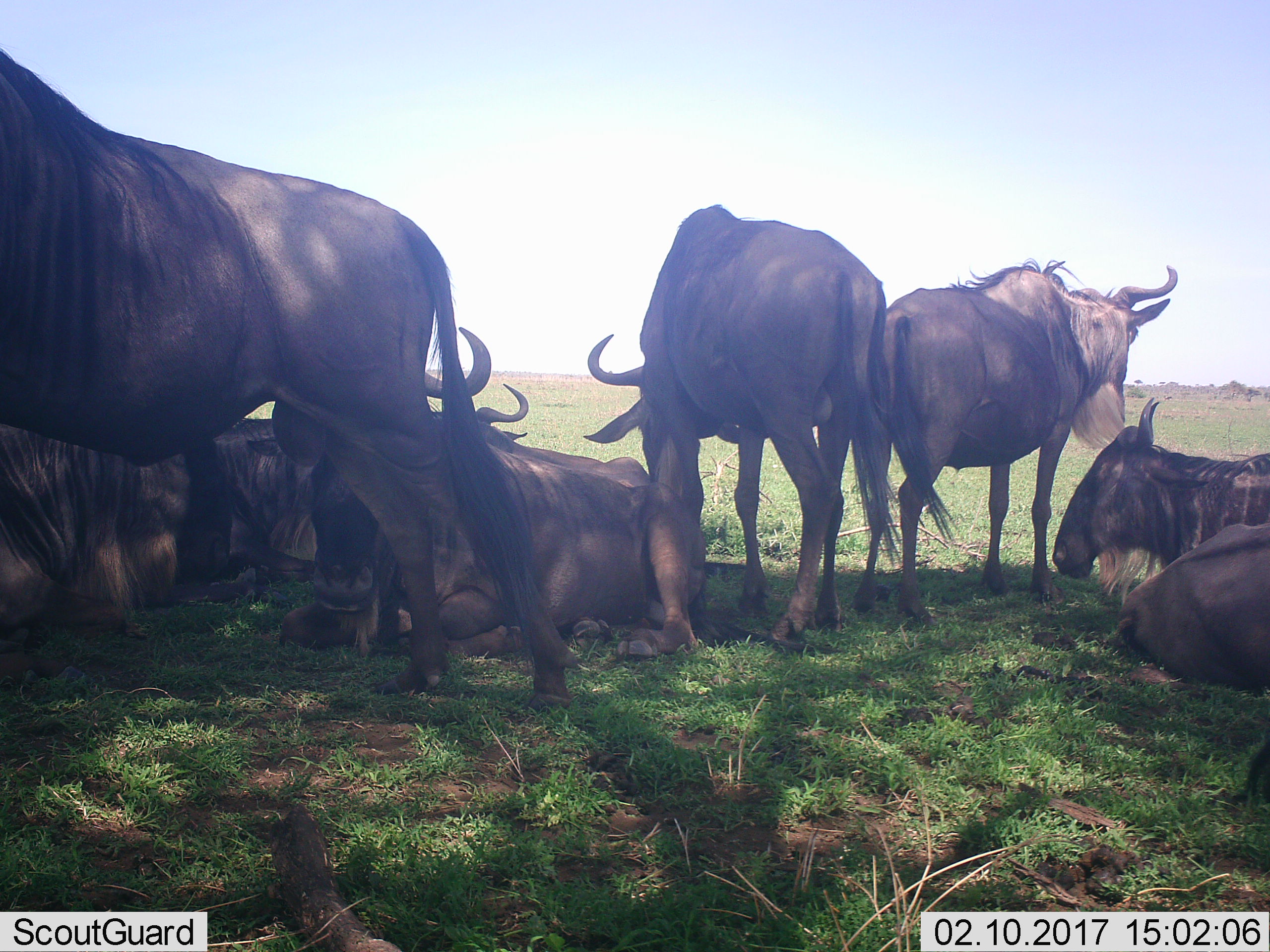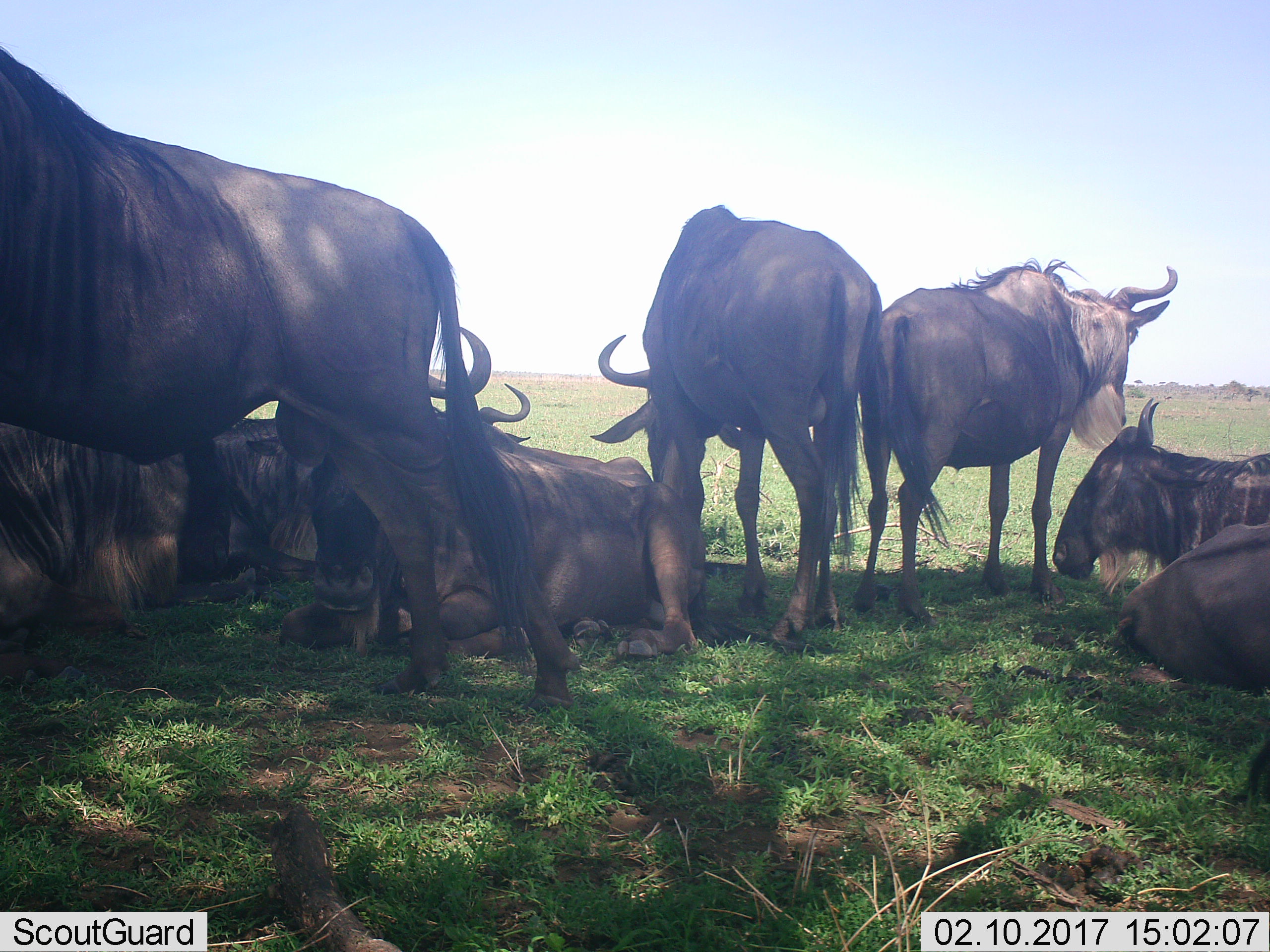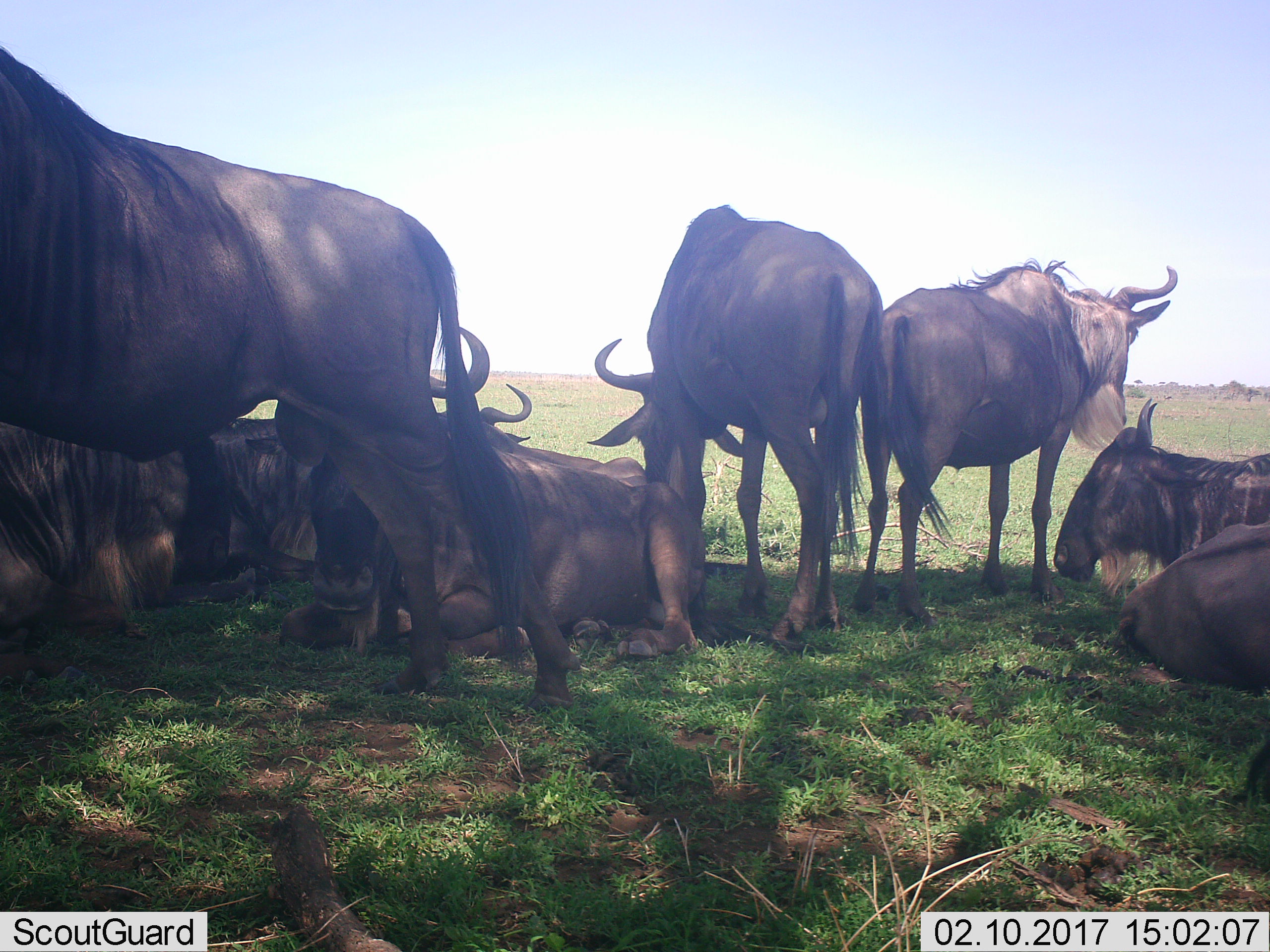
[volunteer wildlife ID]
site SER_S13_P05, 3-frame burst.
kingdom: Animalia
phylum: Chordata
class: Mammalia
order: Artiodactyla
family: Bovidae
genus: Connochaetes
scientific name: Connochaetes taurinus taurinus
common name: blue wildebeest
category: wildebeestblue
Wildebeestblue (blue wildebeest) (Connochaetes taurinus taurinus), count 8. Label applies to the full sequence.